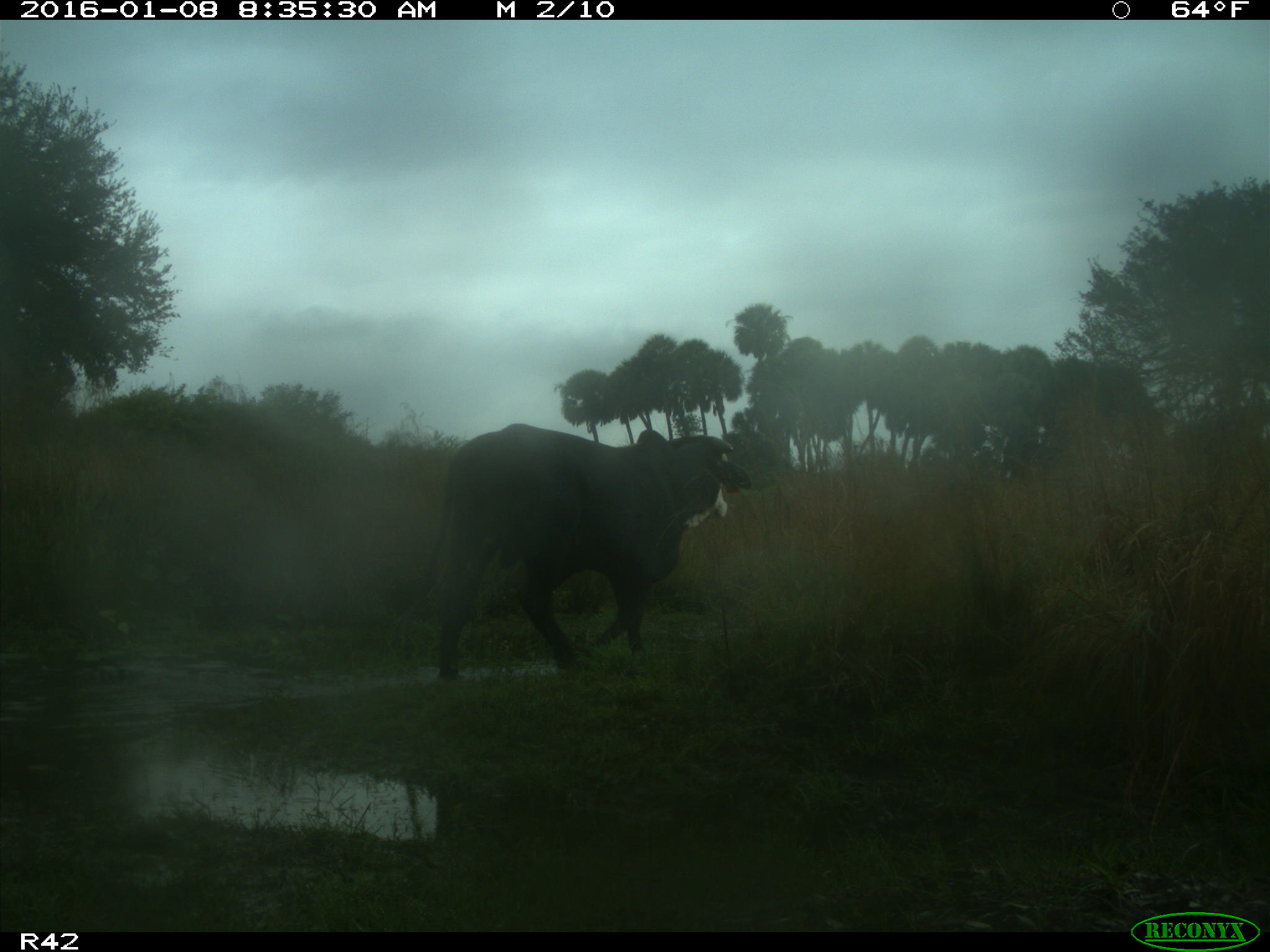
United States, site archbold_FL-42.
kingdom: Animalia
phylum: Chordata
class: Mammalia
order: Artiodactyla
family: Bovidae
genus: Bos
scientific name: Bos taurus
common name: domestic cow